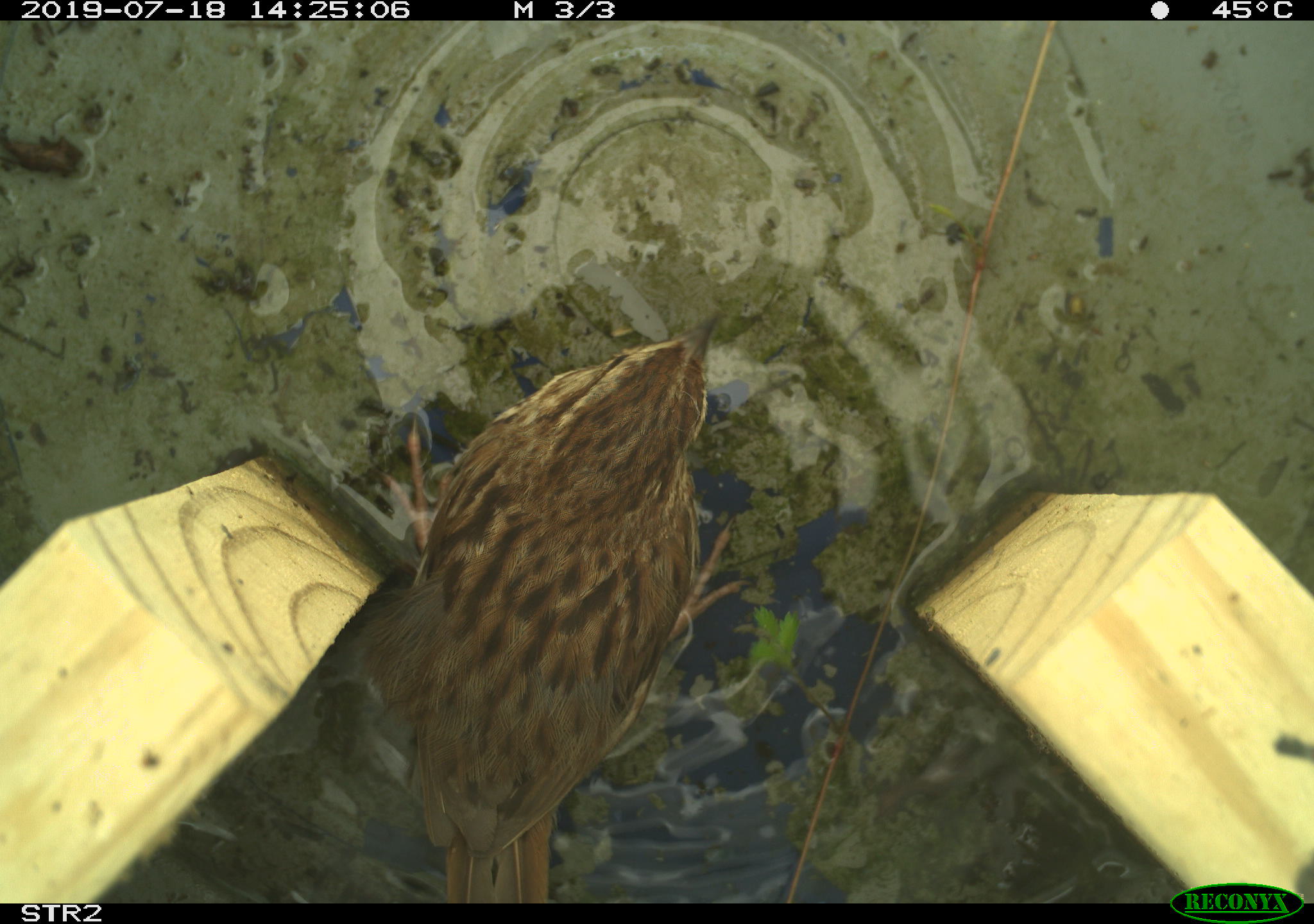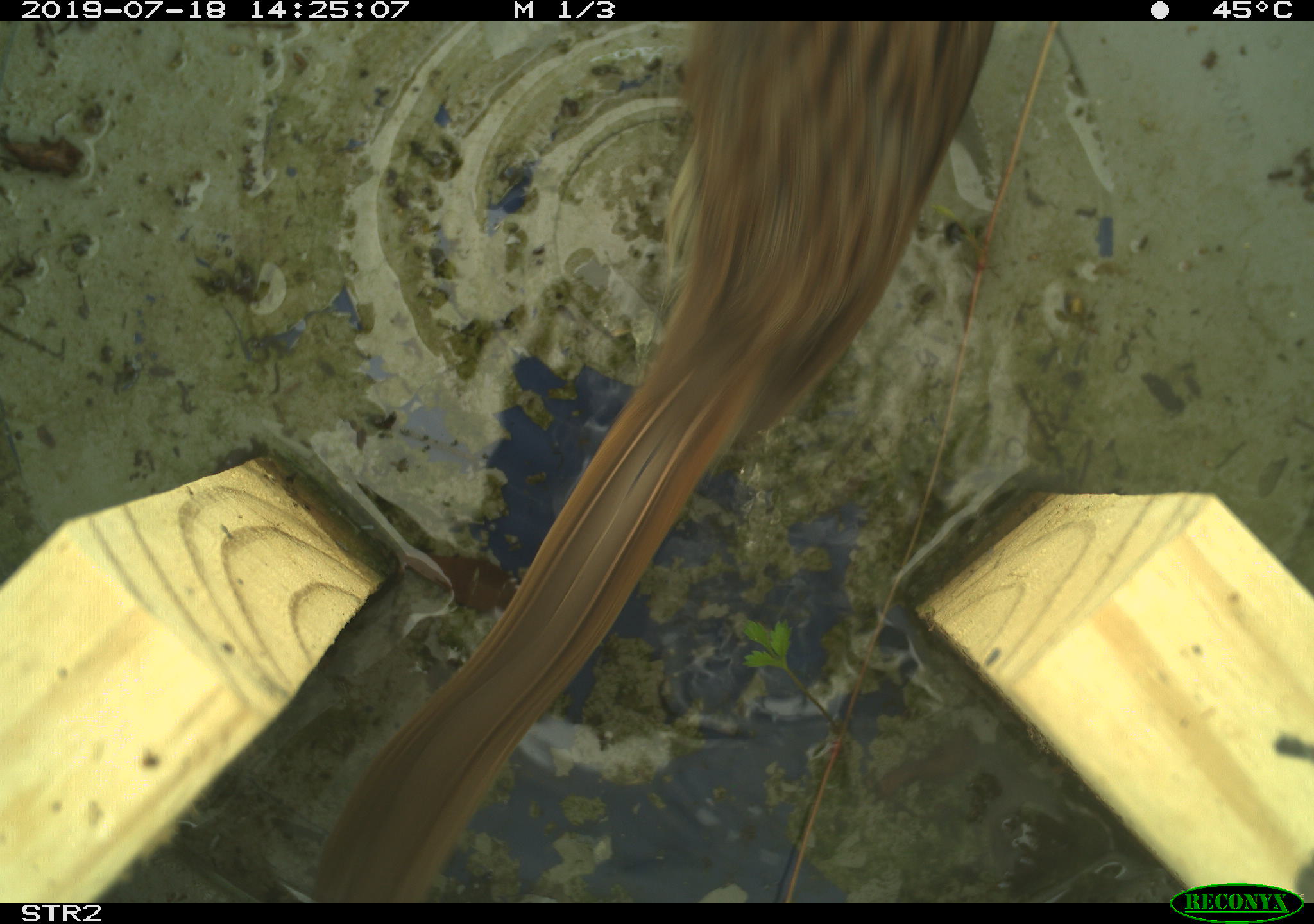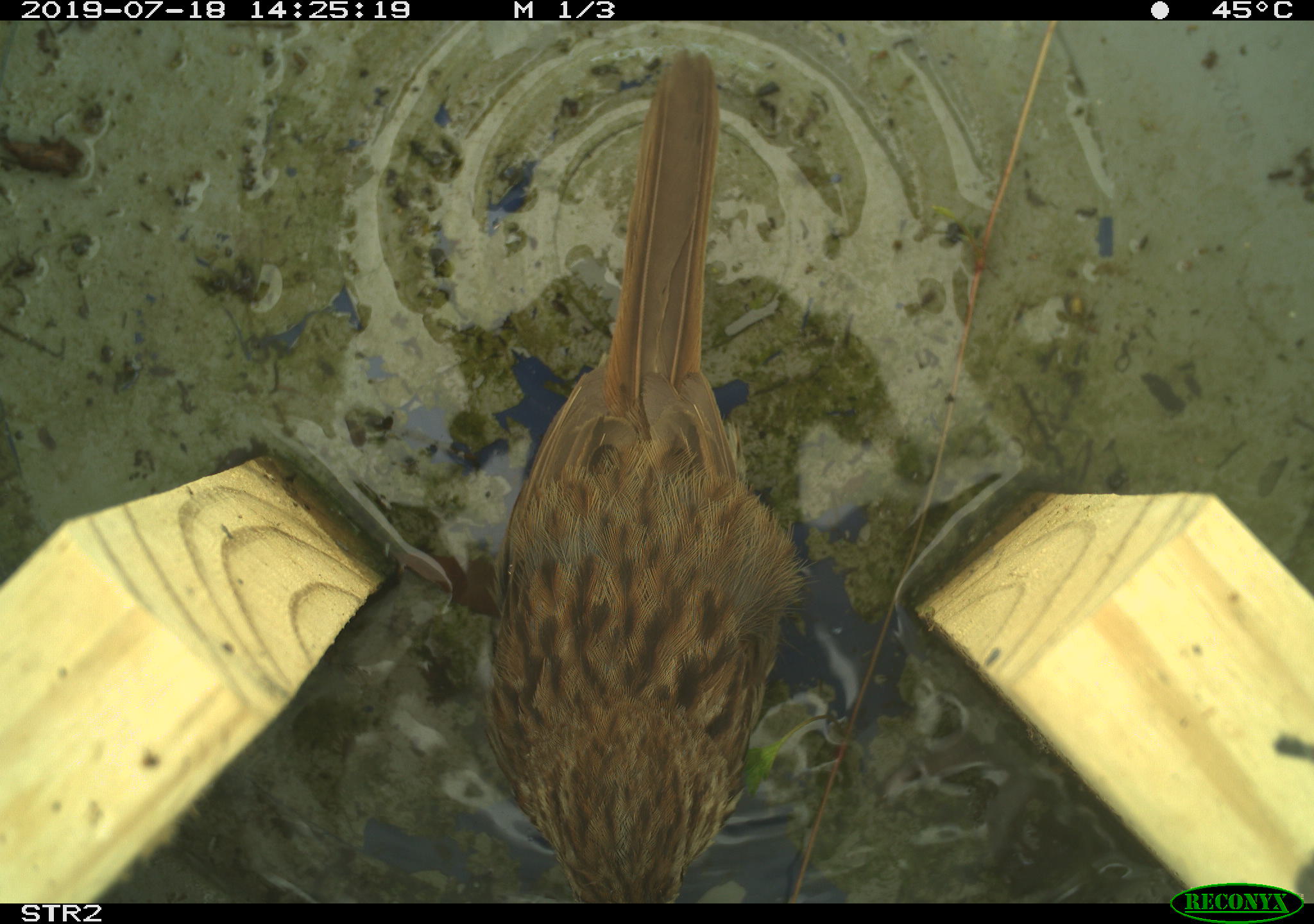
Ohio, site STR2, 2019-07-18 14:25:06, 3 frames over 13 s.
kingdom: Animalia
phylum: Chordata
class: Aves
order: Passeriformes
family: Passerellidae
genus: Melospiza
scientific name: Melospiza melodia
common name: song sparrow